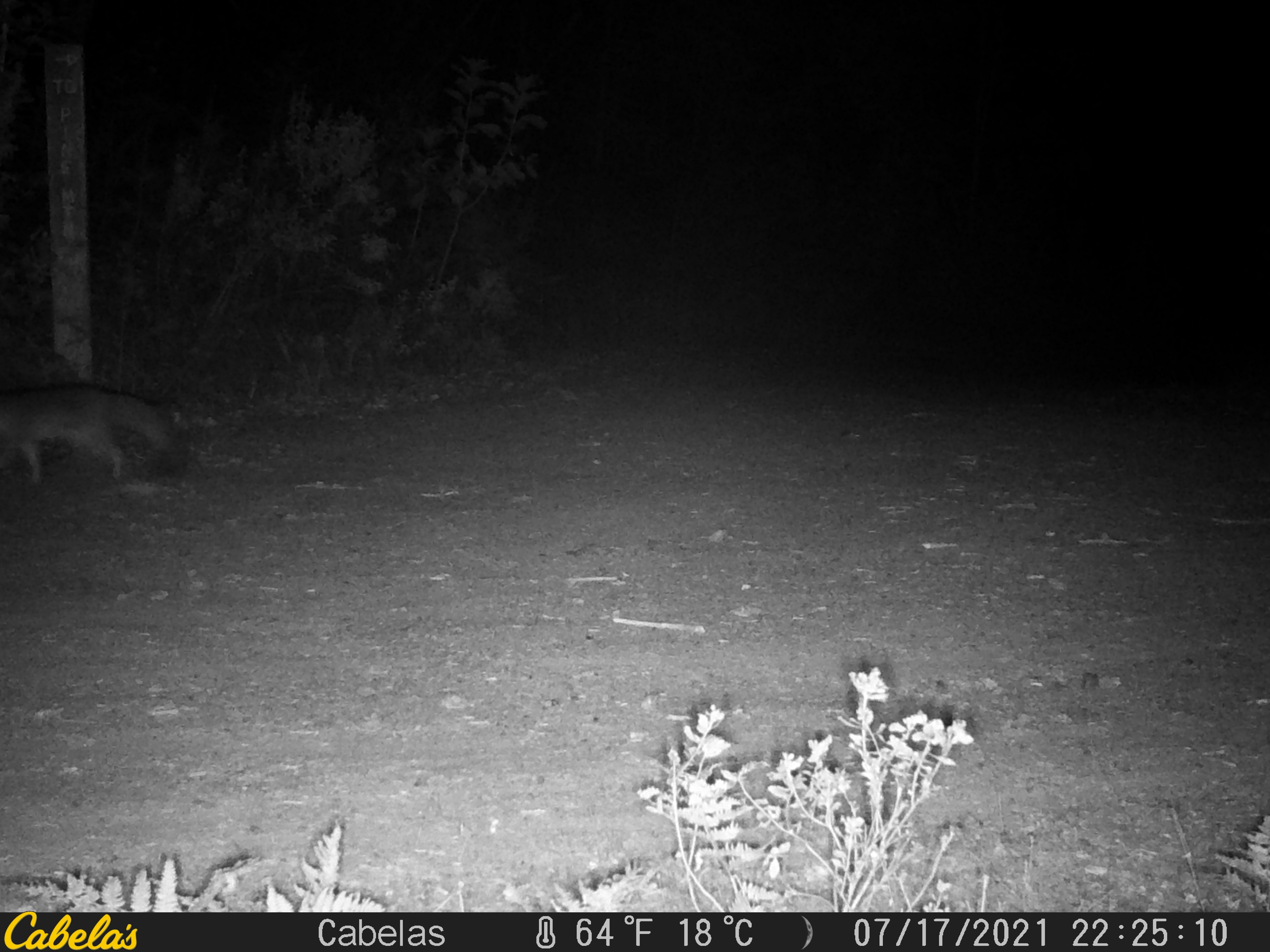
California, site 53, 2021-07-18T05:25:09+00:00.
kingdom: Animalia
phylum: Chordata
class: Mammalia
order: Carnivora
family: Canidae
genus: Urocyon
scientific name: Urocyon cinereoargenteus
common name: gray fox